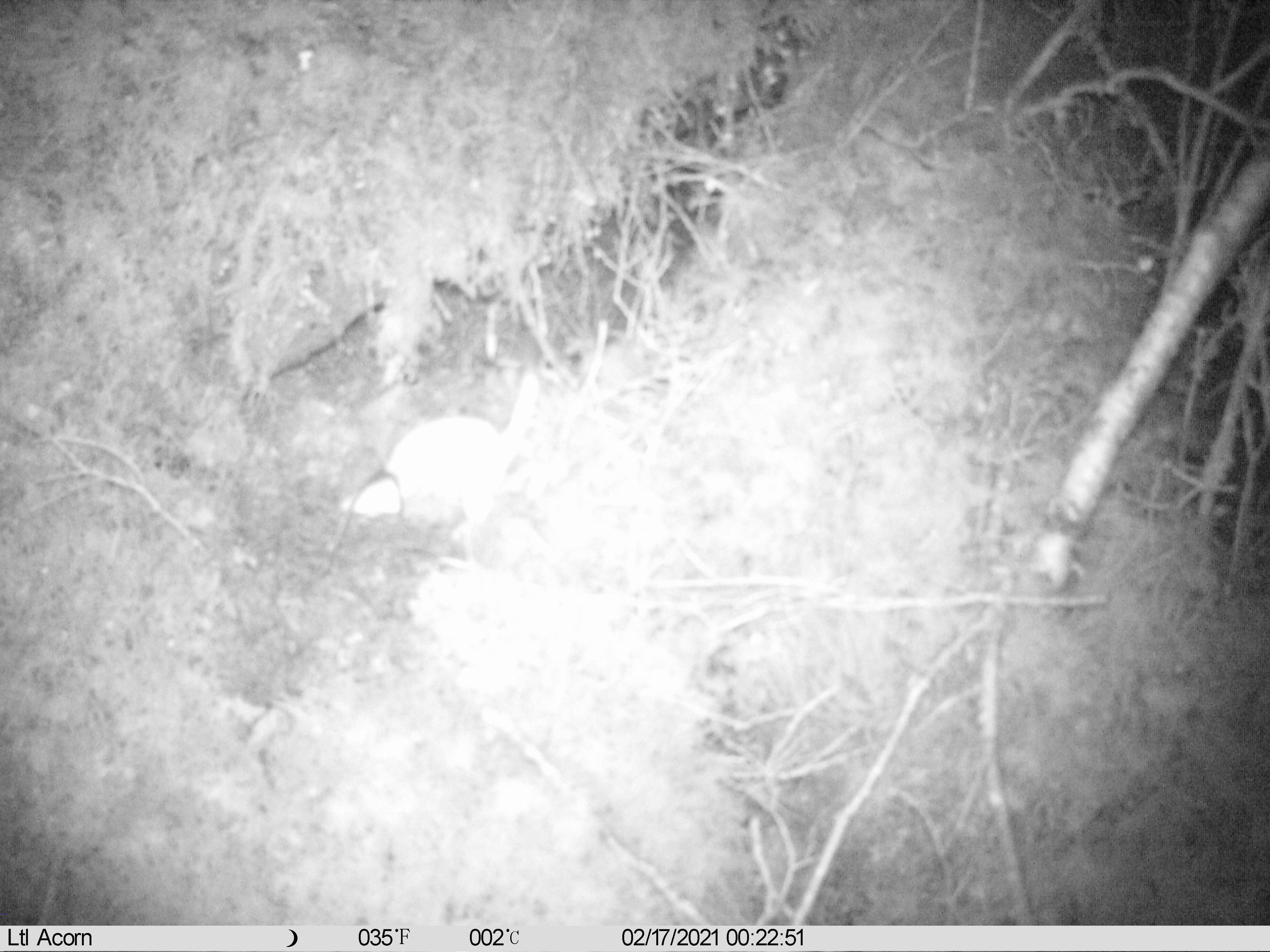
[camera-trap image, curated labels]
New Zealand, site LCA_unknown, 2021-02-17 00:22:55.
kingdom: Animalia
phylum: Chordata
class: Mammalia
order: Carnivora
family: Mustelidae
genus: Mustela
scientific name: Mustela erminea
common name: stoat